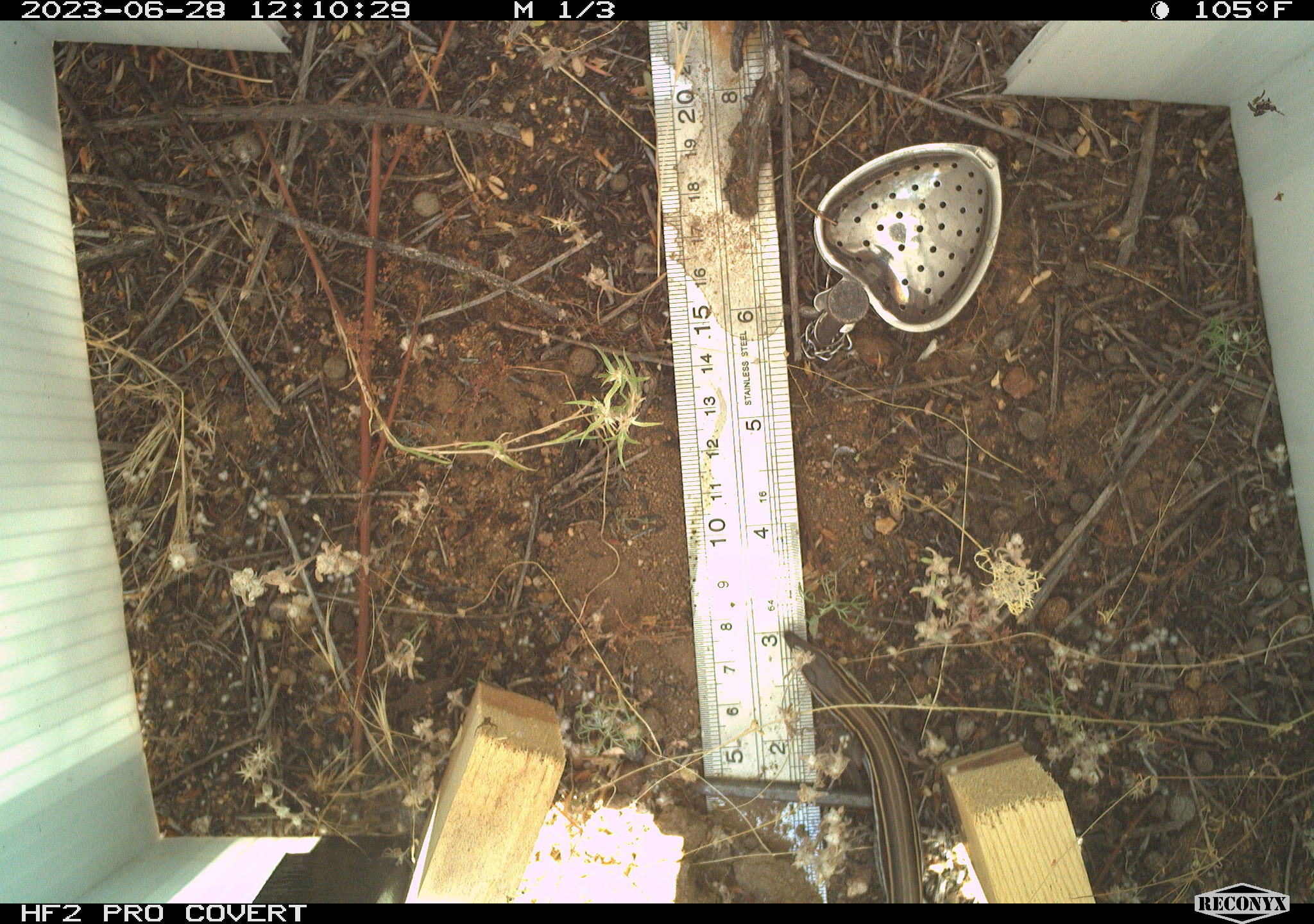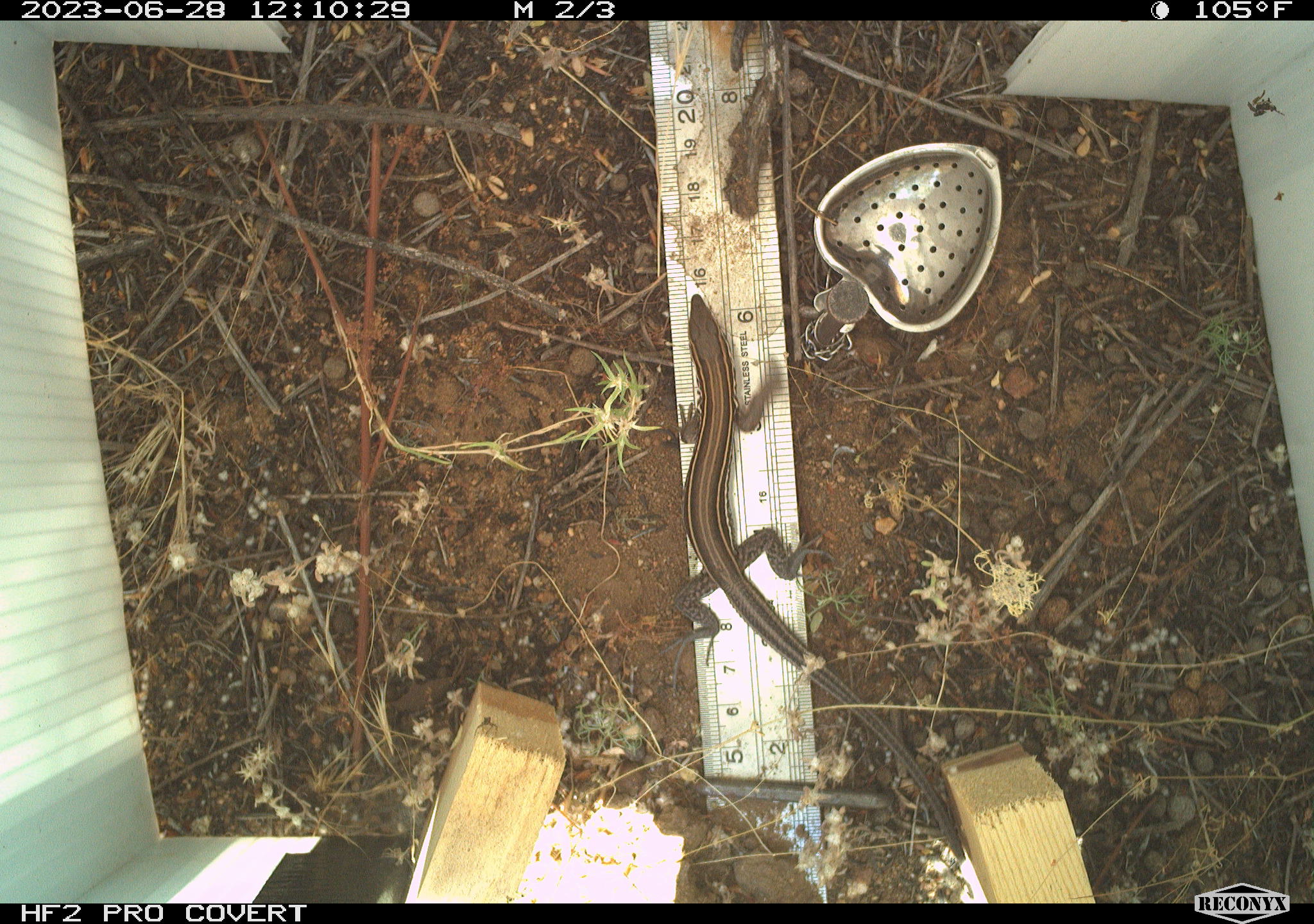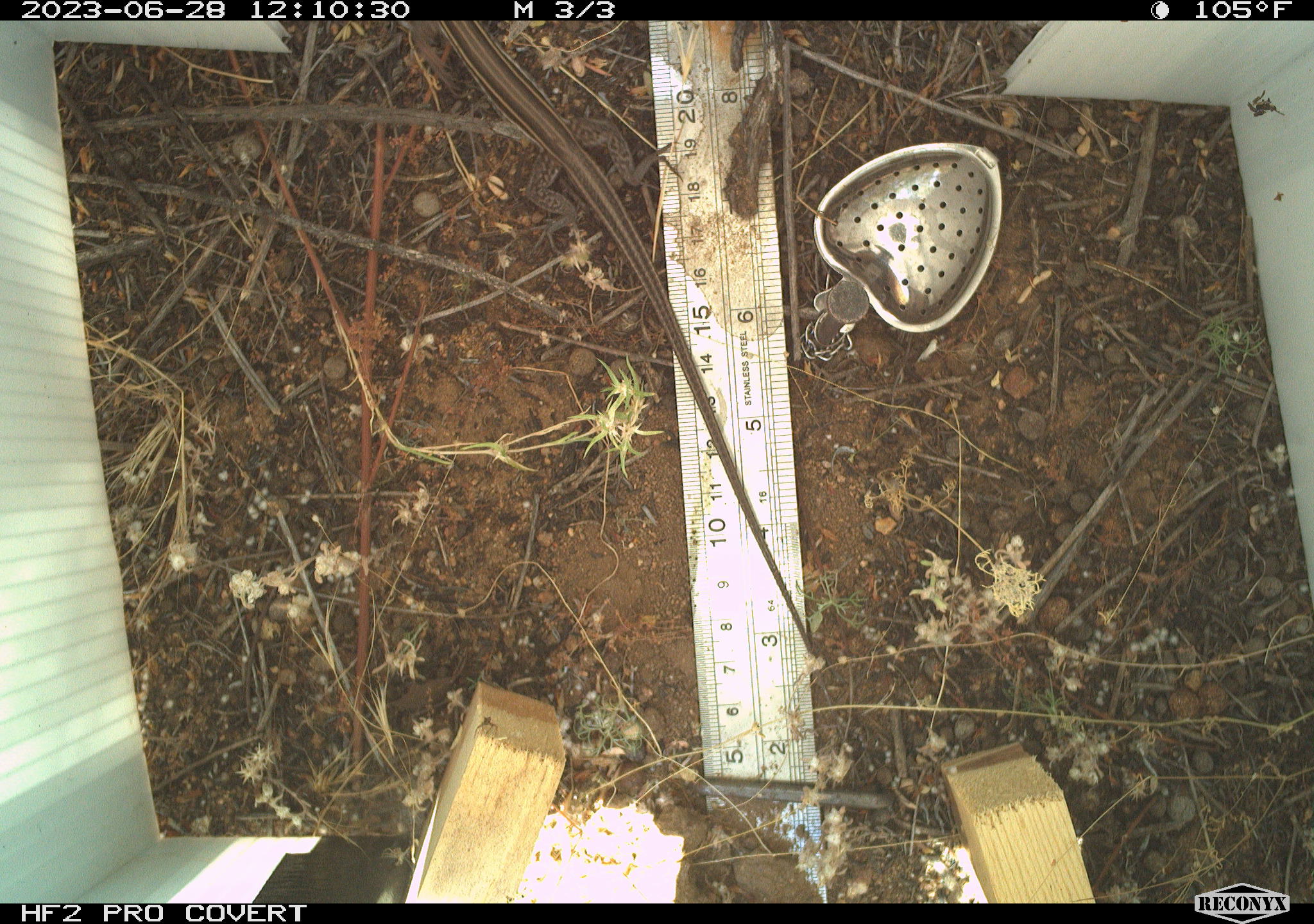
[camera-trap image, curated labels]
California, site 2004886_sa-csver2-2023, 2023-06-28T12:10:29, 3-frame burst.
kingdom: Animalia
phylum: Chordata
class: Reptilia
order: Squamata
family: Teiidae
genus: Aspidoscelis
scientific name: Aspidoscelis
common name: whiptail lizards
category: aspidoscelis species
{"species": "aspidoscelis species (whiptail lizards) (Aspidoscelis)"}